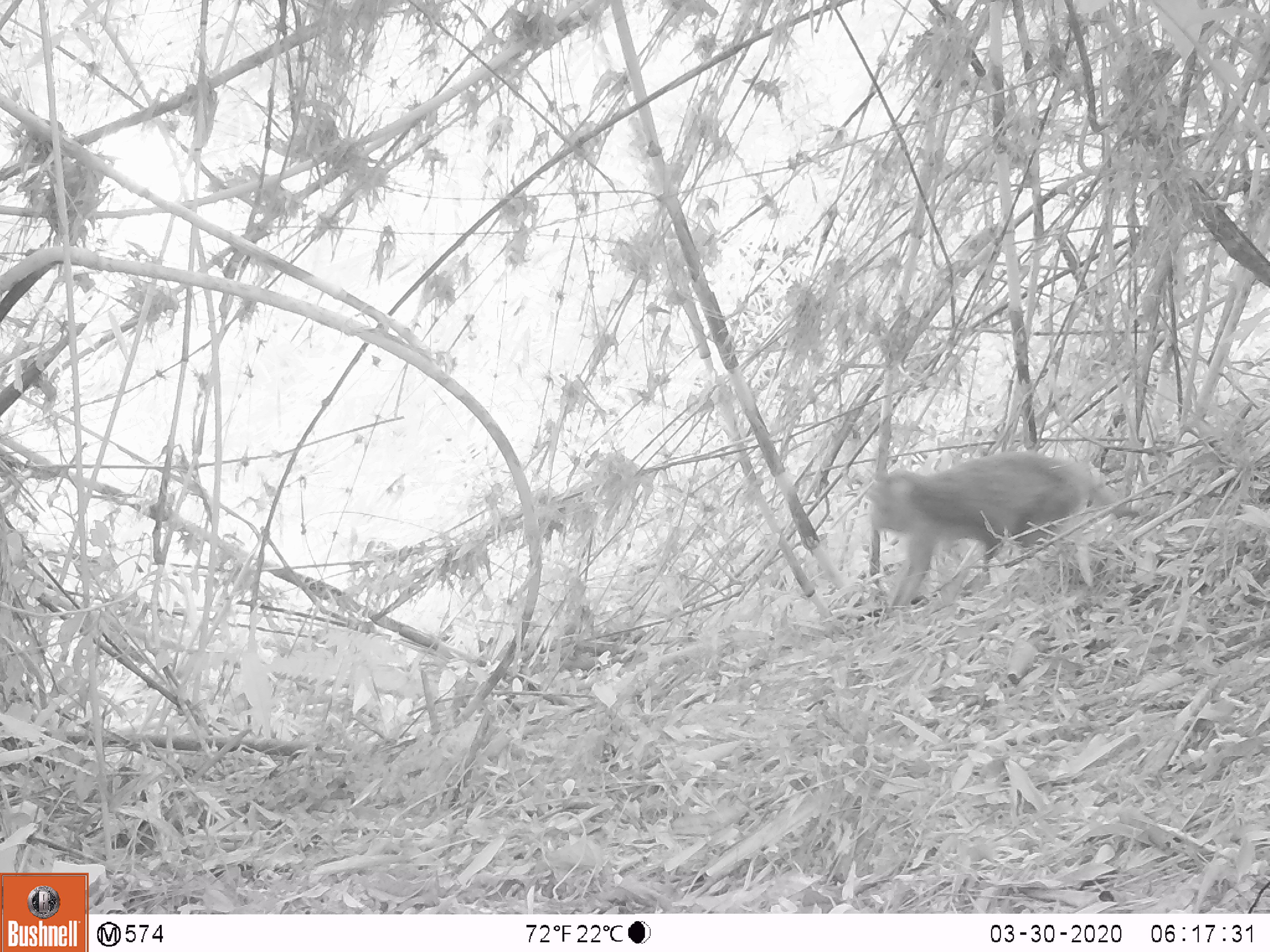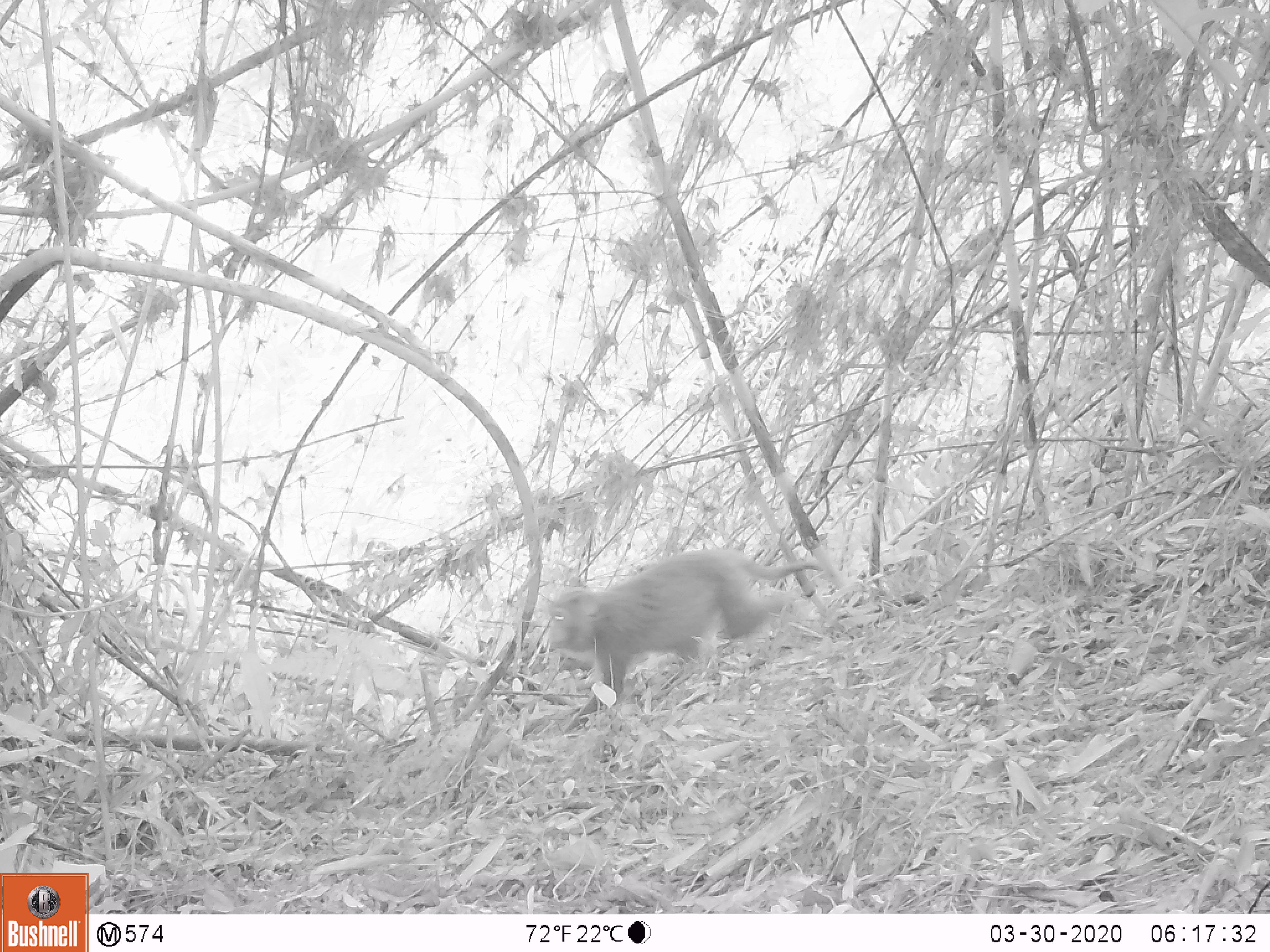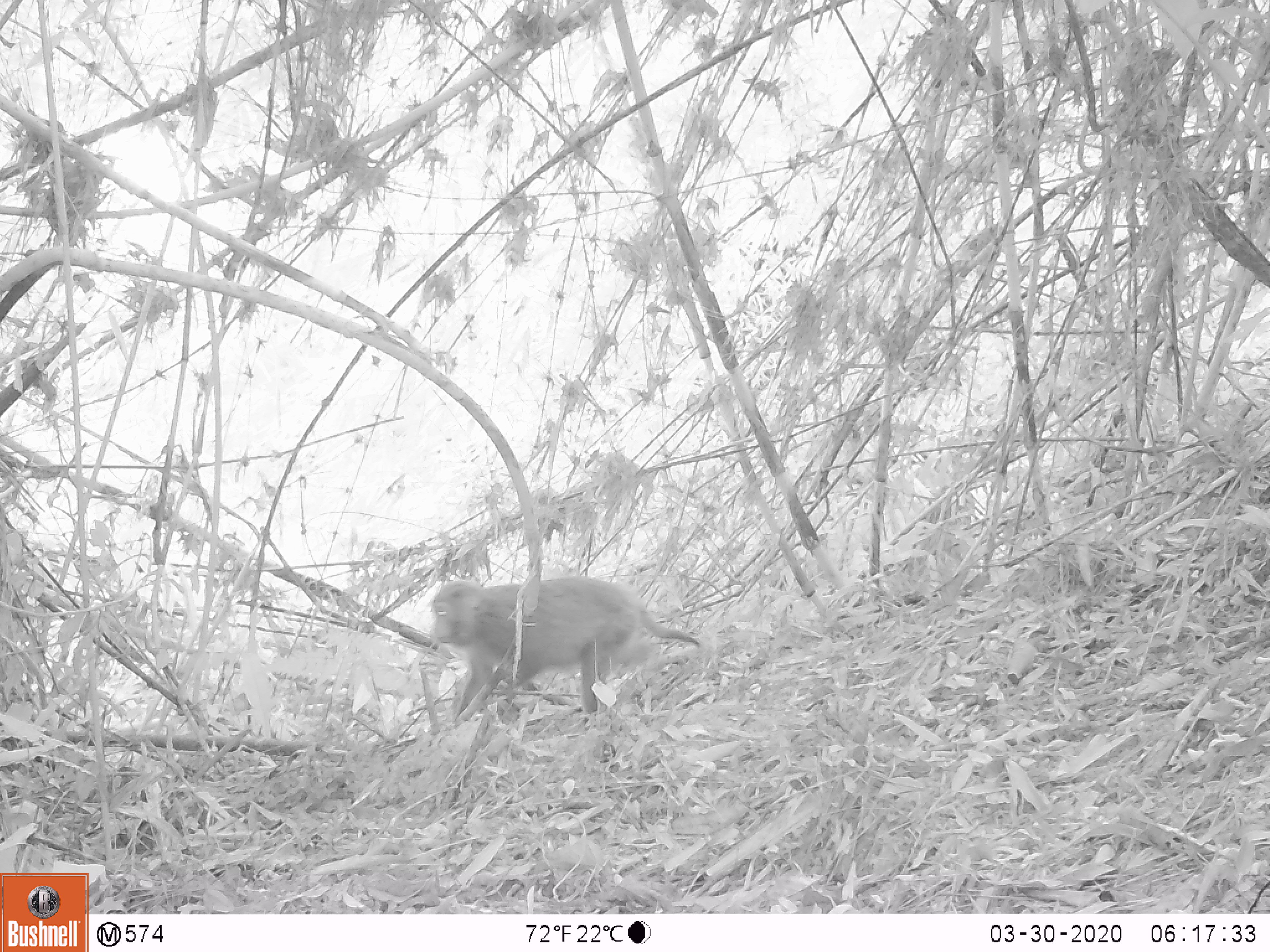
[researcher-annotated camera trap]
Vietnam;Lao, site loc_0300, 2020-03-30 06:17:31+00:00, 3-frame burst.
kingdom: Animalia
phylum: Chordata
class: Mammalia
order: Primates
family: Cercopithecidae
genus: Macaca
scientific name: Macaca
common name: macaques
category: assam or rhesus macaque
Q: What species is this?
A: Assam or rhesus macaque (macaques) (Macaca).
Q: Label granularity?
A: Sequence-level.